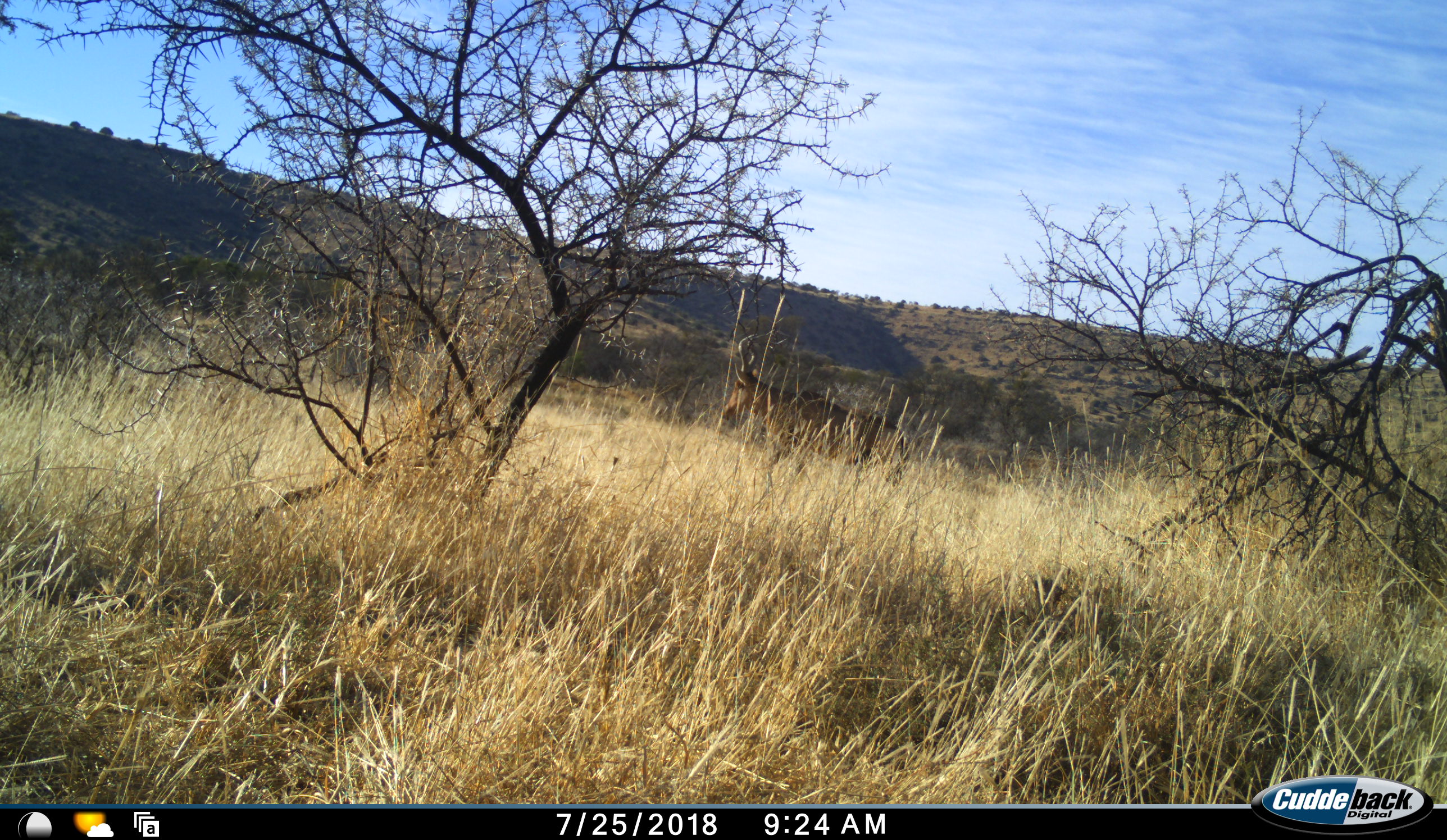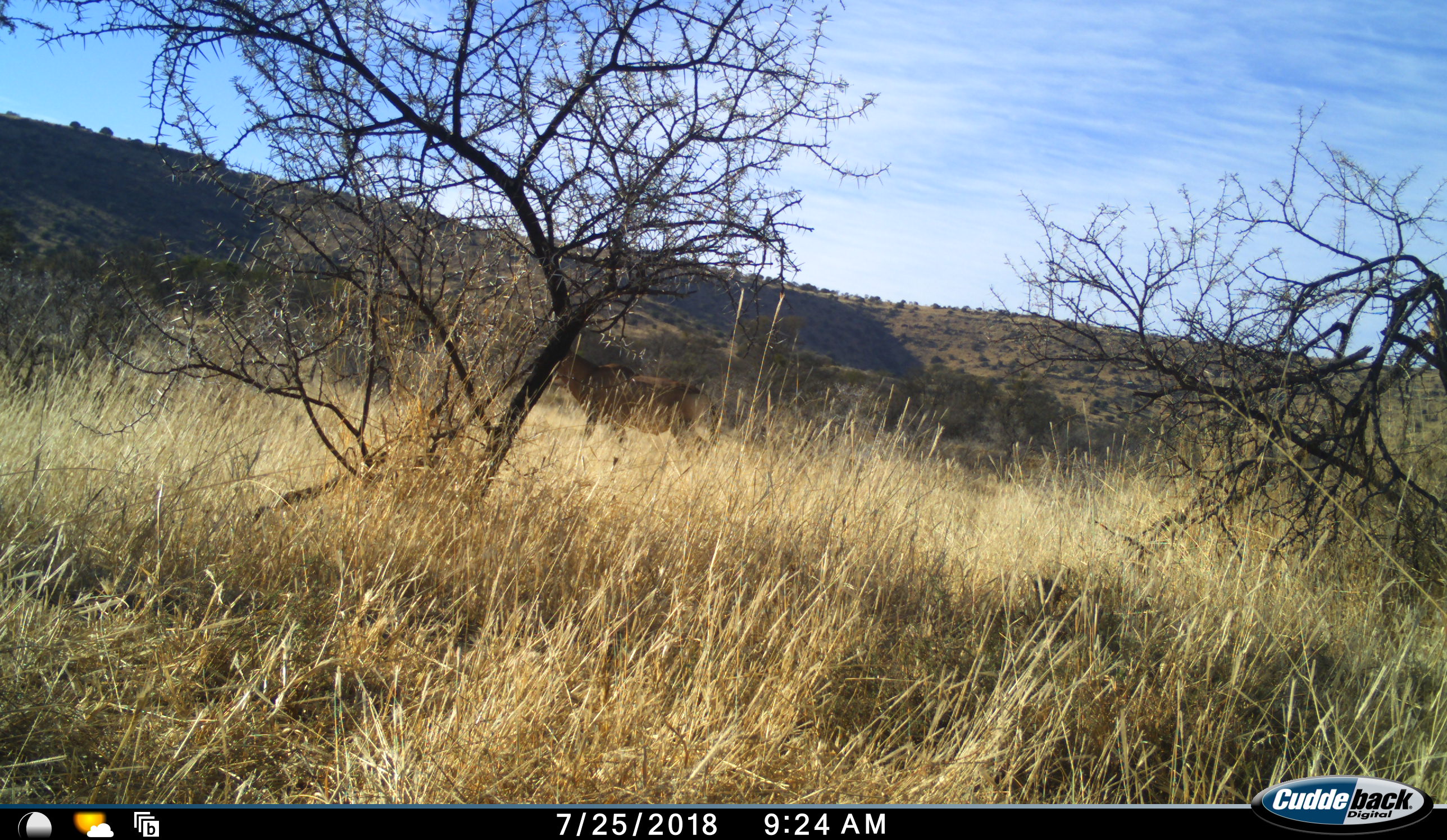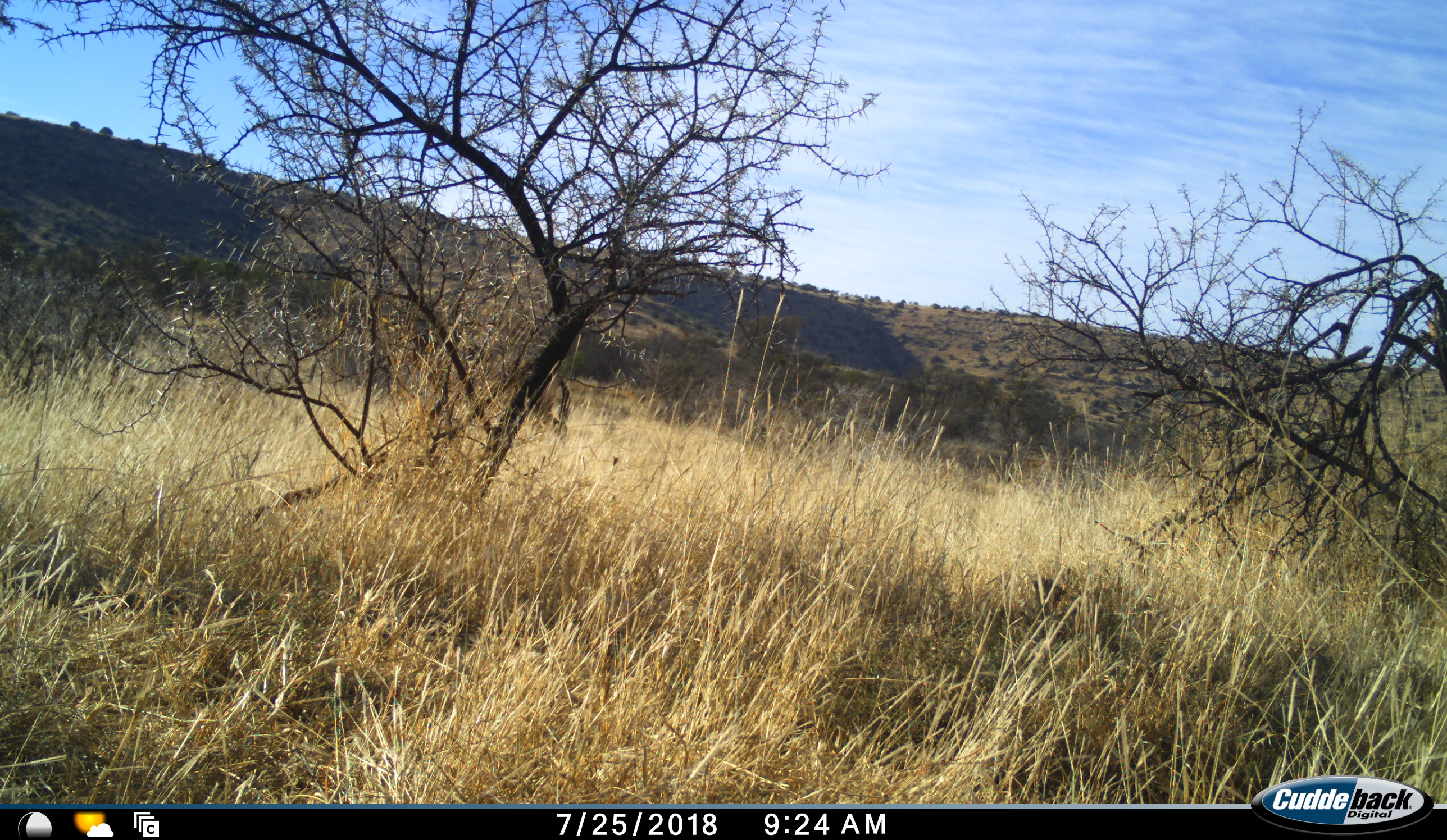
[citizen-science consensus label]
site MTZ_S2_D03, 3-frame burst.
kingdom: Animalia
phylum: Chordata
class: Mammalia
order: Artiodactyla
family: Bovidae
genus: Alcelaphus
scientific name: Alcelaphus buselaphus caama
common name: red hartebeest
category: hartebeestred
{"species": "hartebeestred (red hartebeest) (Alcelaphus buselaphus caama)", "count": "1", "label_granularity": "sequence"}